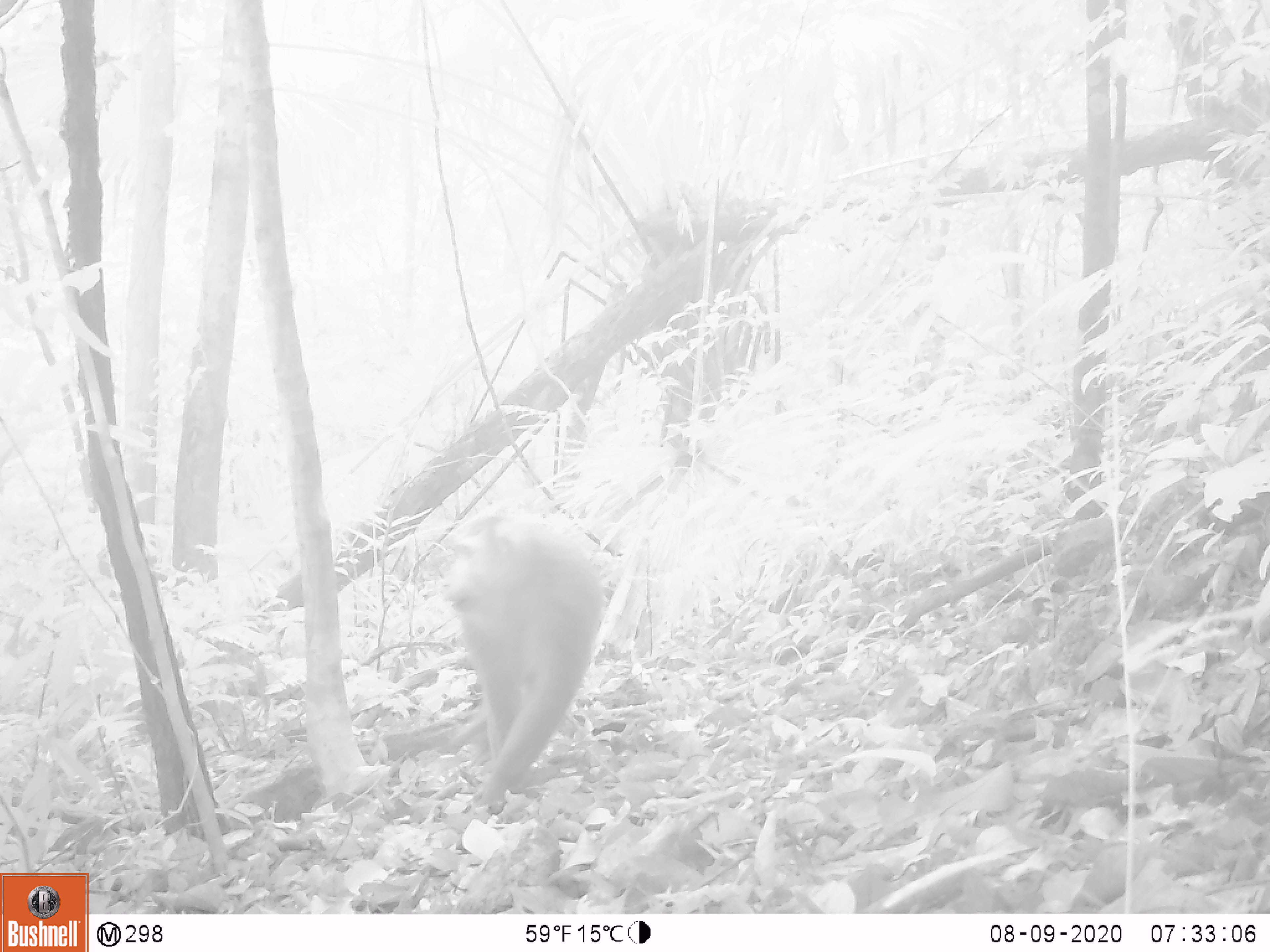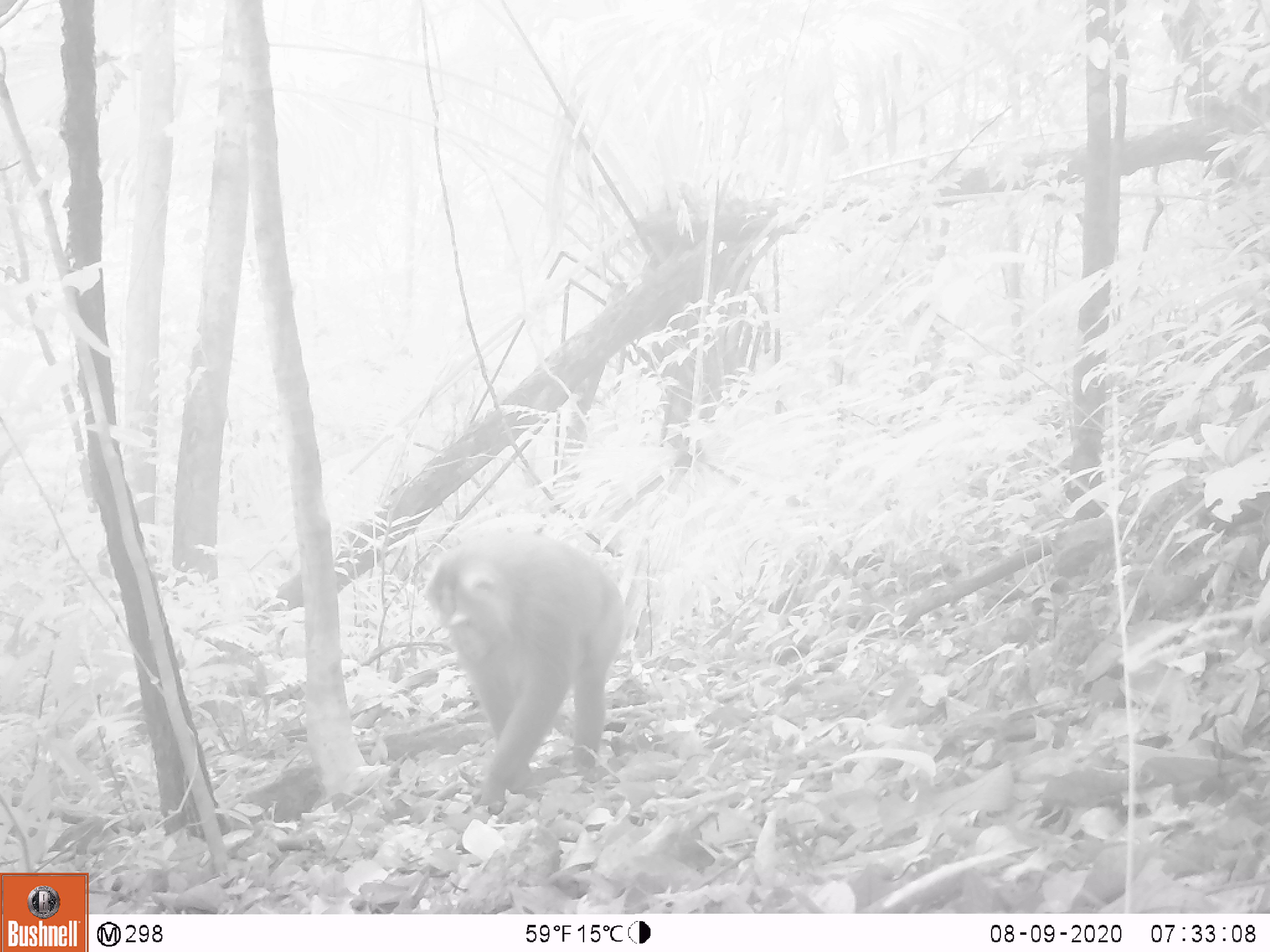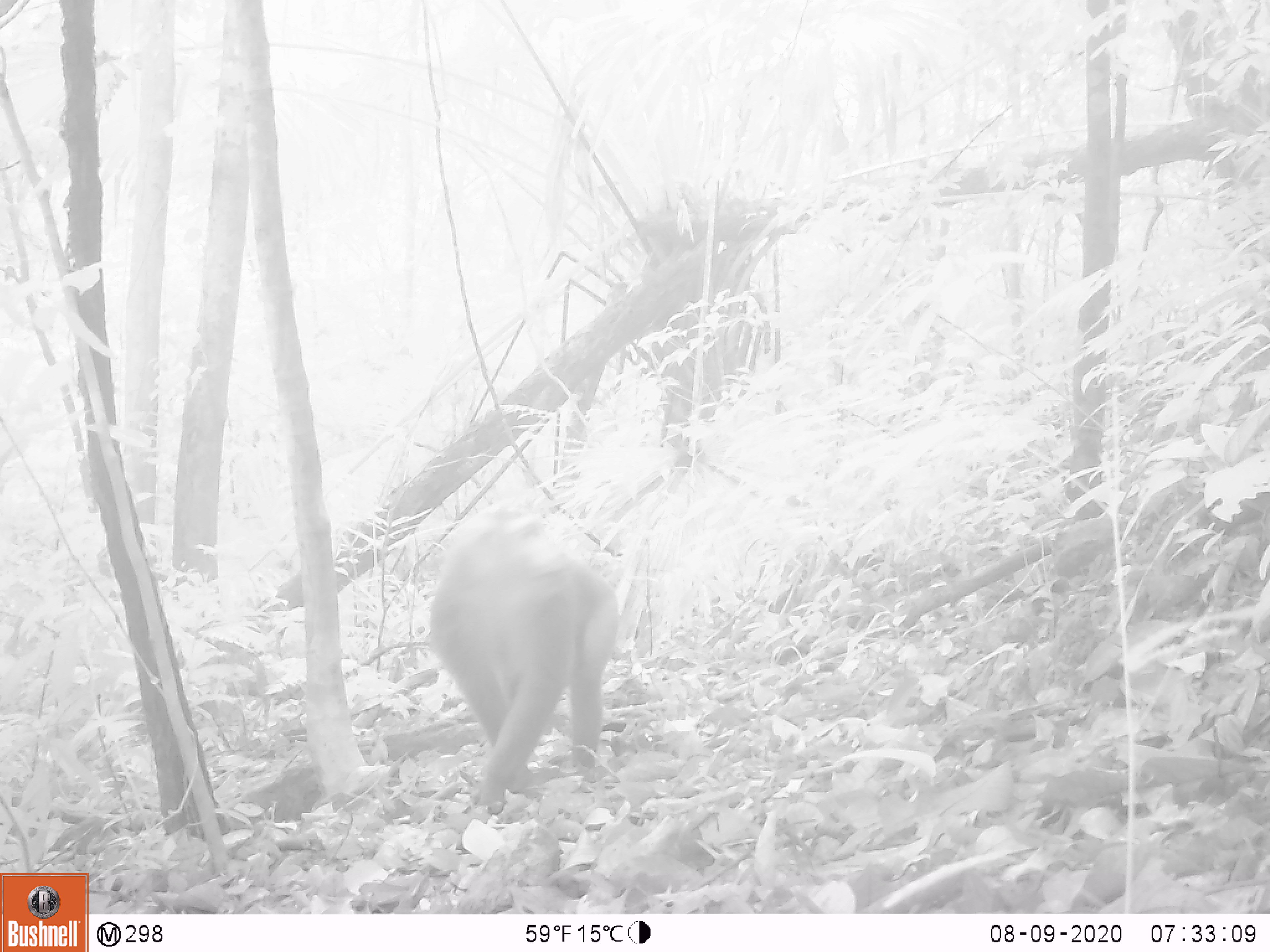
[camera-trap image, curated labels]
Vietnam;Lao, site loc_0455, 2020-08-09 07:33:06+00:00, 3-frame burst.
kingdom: Animalia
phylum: Chordata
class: Mammalia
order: Primates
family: Cercopithecidae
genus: Macaca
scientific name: Macaca nemestrina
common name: pig-tailed macaque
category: pig tailed macaque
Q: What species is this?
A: Pig tailed macaque (pig-tailed macaque) (Macaca nemestrina).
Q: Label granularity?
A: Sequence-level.